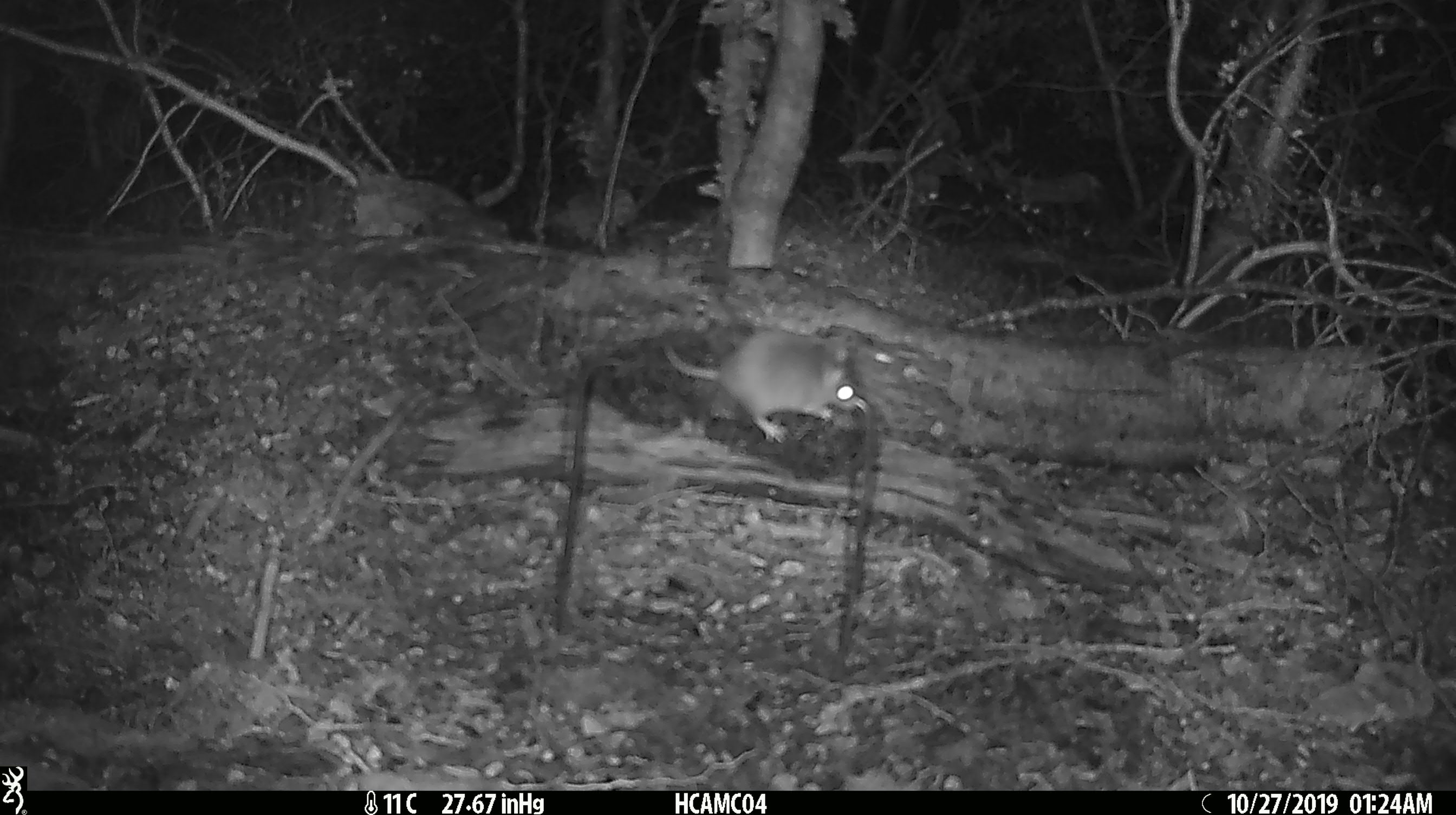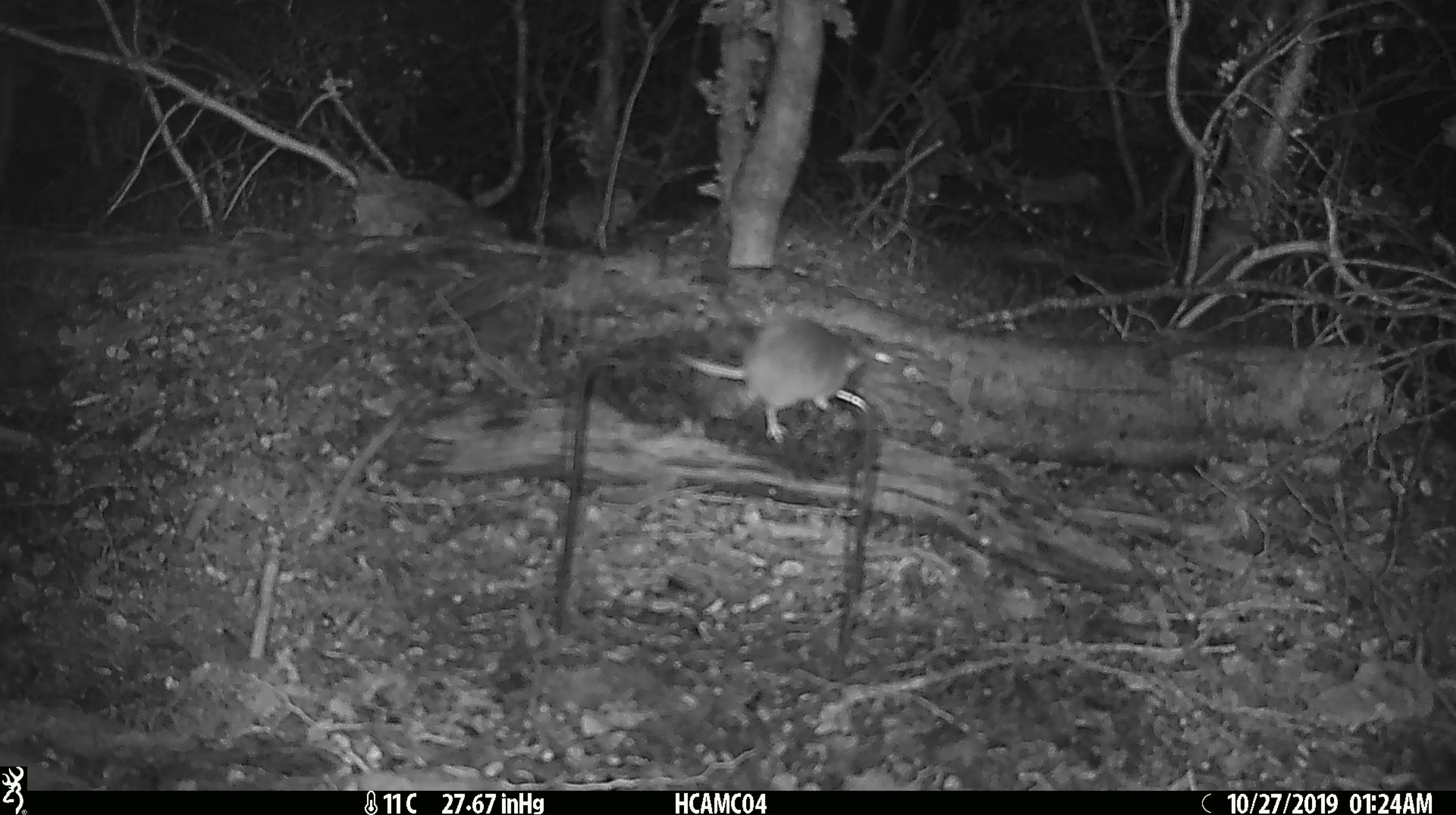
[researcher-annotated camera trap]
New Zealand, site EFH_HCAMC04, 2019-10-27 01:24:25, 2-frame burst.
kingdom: Animalia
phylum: Chordata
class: Mammalia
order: Rodentia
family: Muridae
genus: Mus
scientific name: Mus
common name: mouse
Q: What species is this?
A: Mouse (Mus).